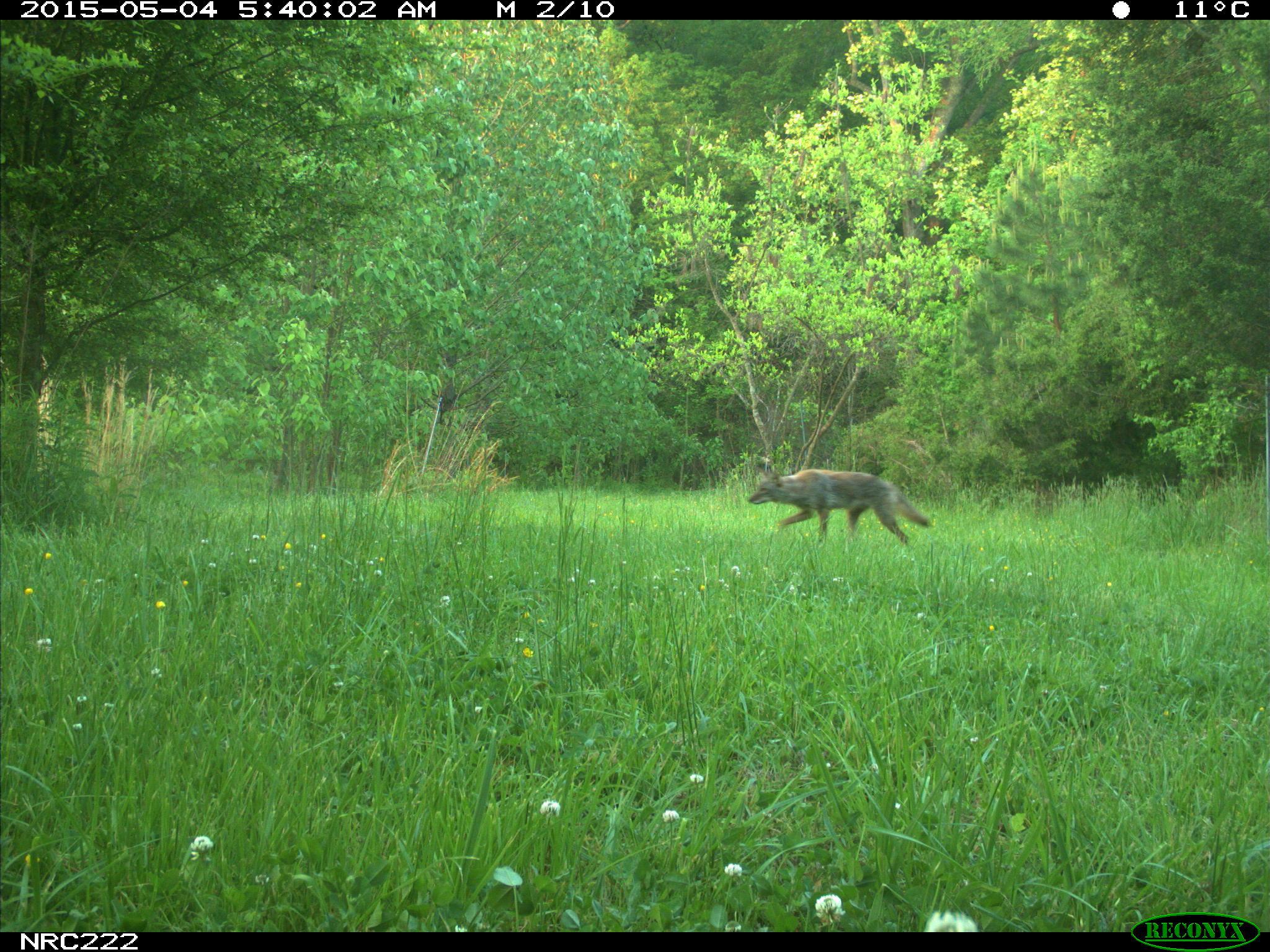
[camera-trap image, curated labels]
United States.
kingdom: Animalia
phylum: Chordata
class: Mammalia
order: Carnivora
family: Canidae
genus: Canis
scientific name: Canis latrans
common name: coyote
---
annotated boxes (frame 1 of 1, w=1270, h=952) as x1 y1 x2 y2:
Coyote: 737 463 942 562